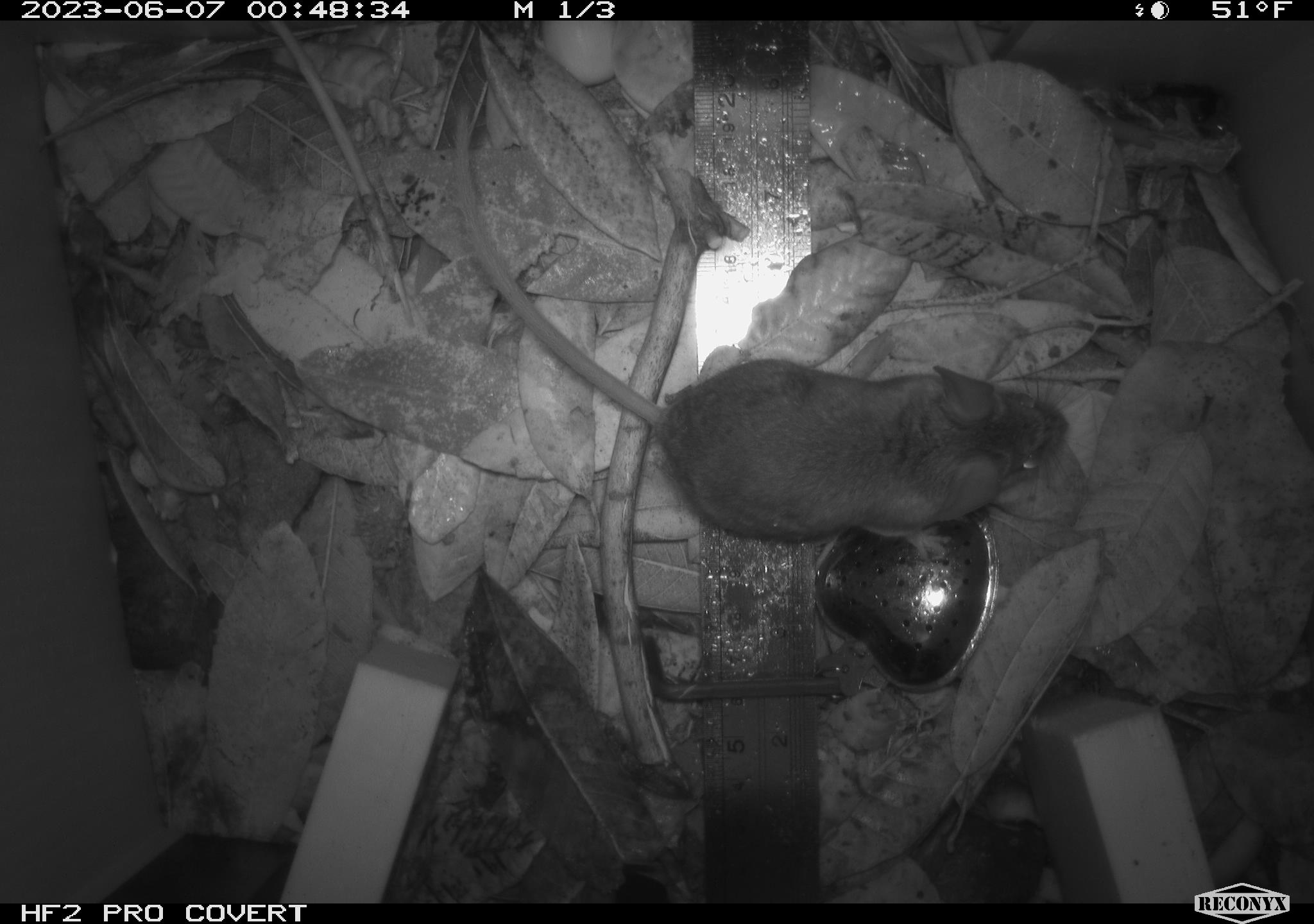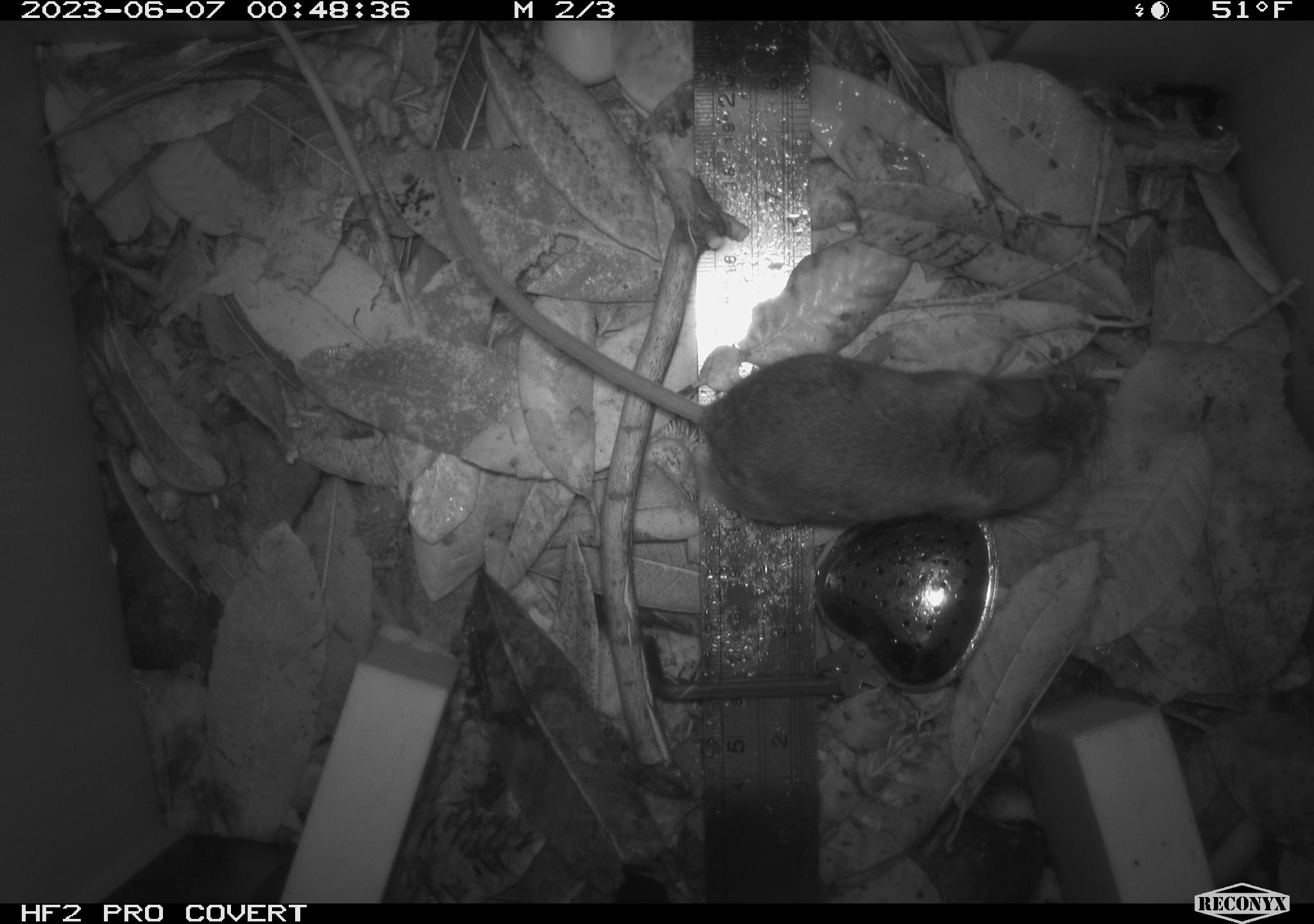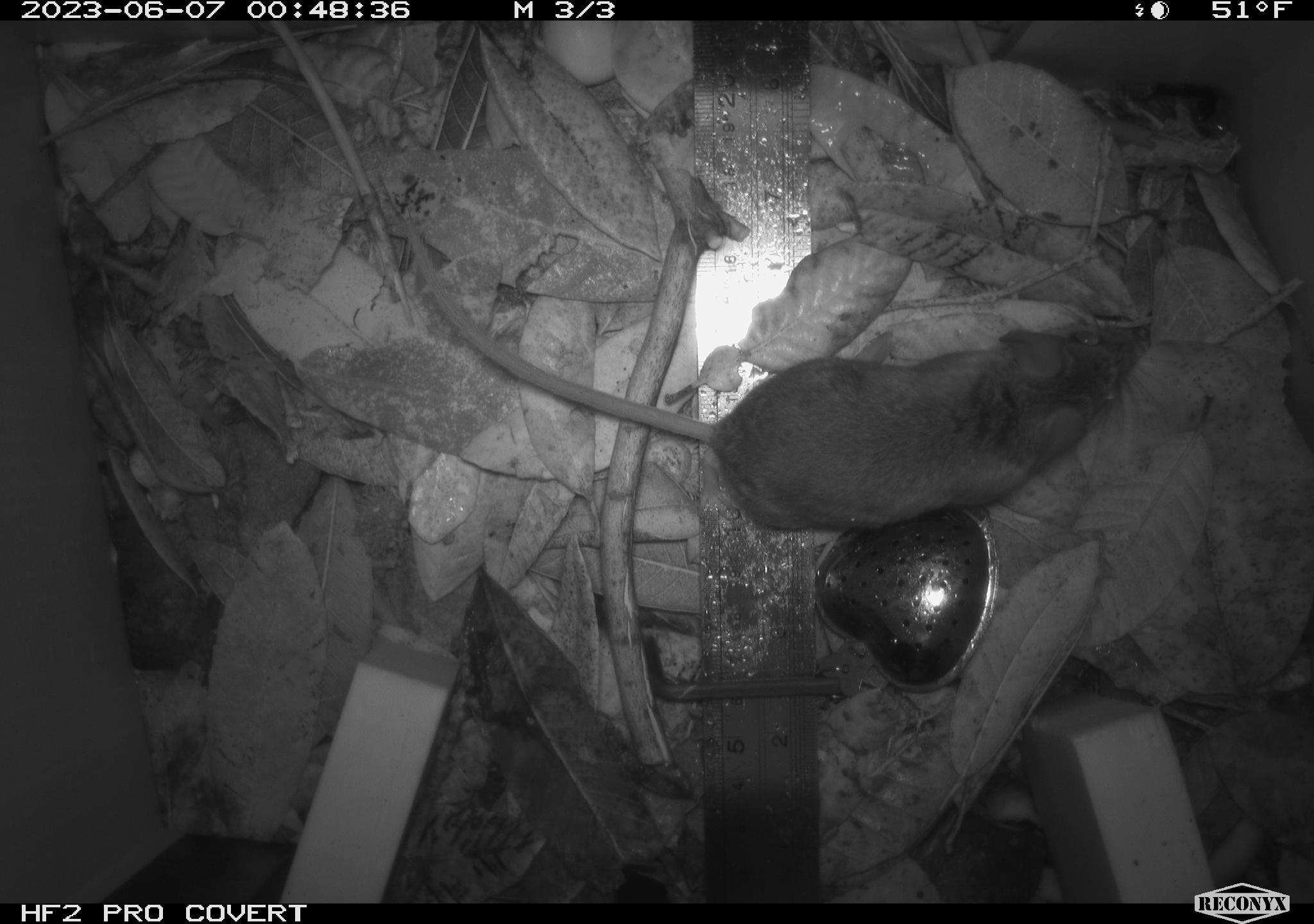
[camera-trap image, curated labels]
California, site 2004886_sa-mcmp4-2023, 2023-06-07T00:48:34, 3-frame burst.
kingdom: Animalia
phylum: Chordata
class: Mammalia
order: Rodentia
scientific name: Rodentia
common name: mouse species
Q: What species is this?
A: Mouse species (Rodentia).